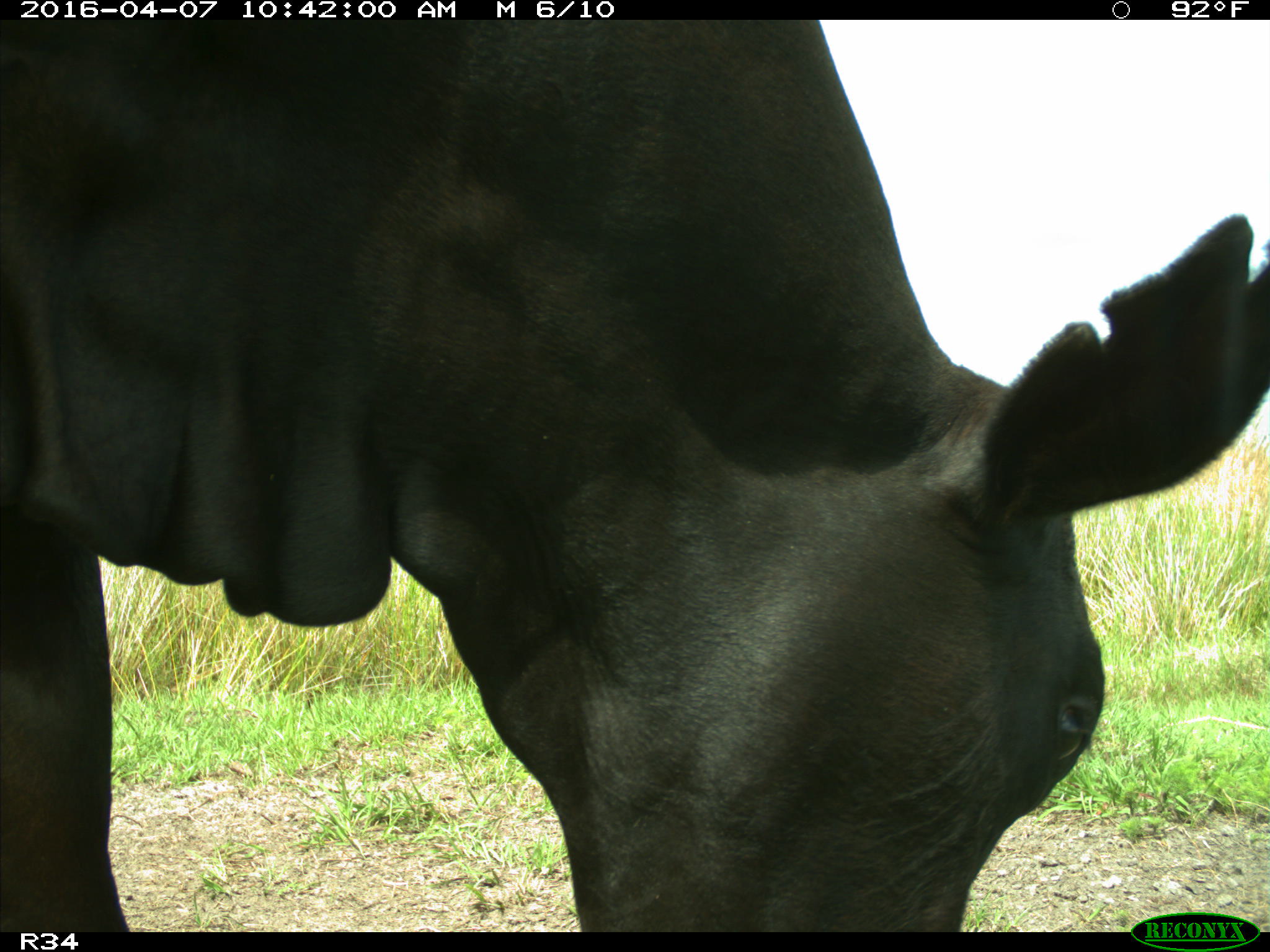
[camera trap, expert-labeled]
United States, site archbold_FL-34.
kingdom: Animalia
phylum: Chordata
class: Mammalia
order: Artiodactyla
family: Bovidae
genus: Bos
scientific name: Bos taurus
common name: domestic cow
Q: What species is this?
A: Bos taurus (domestic cow).